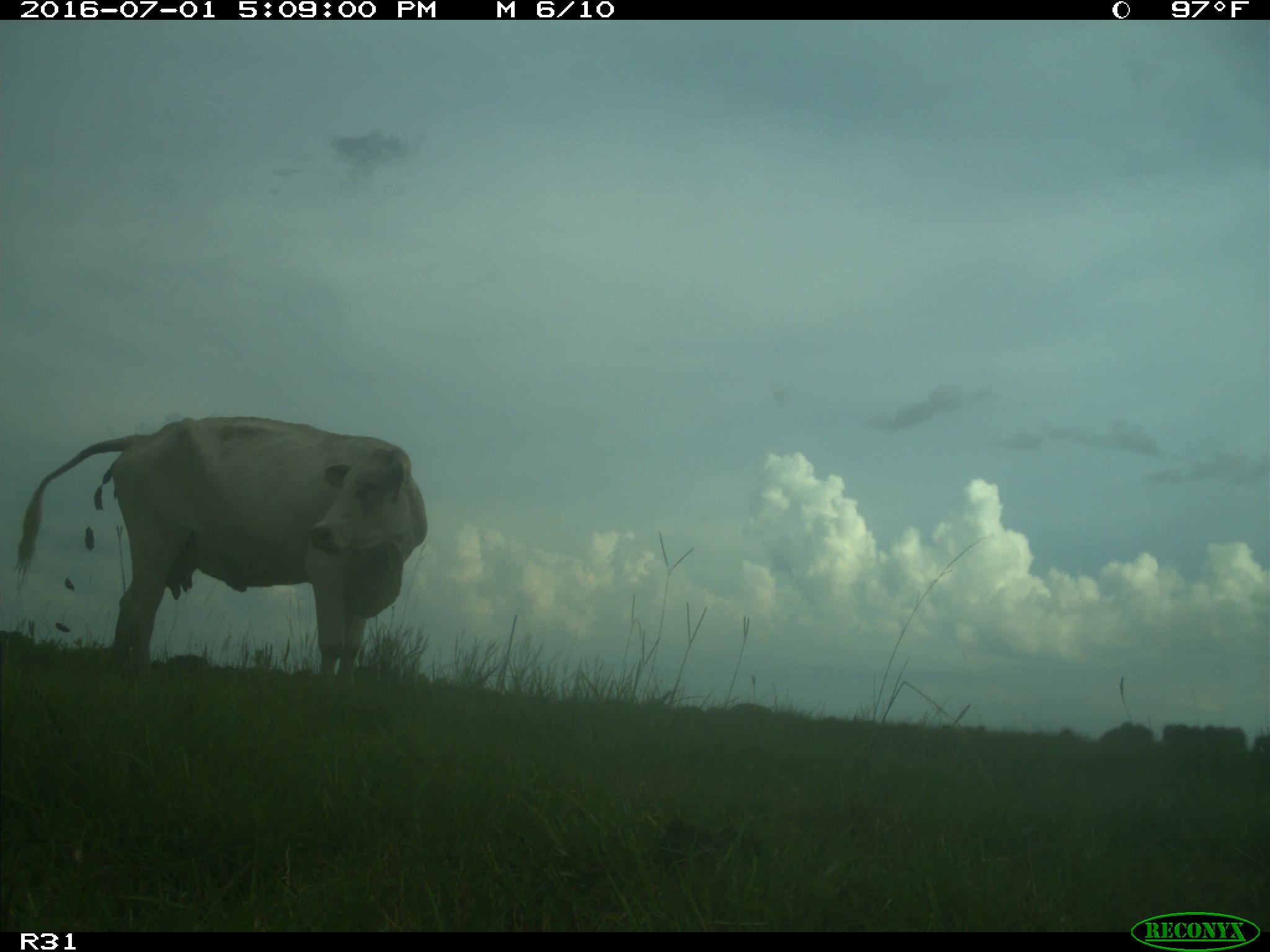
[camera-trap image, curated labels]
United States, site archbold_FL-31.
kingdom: Animalia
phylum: Chordata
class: Mammalia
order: Artiodactyla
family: Bovidae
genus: Bos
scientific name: Bos taurus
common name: domestic cow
Bos taurus (domestic cow).